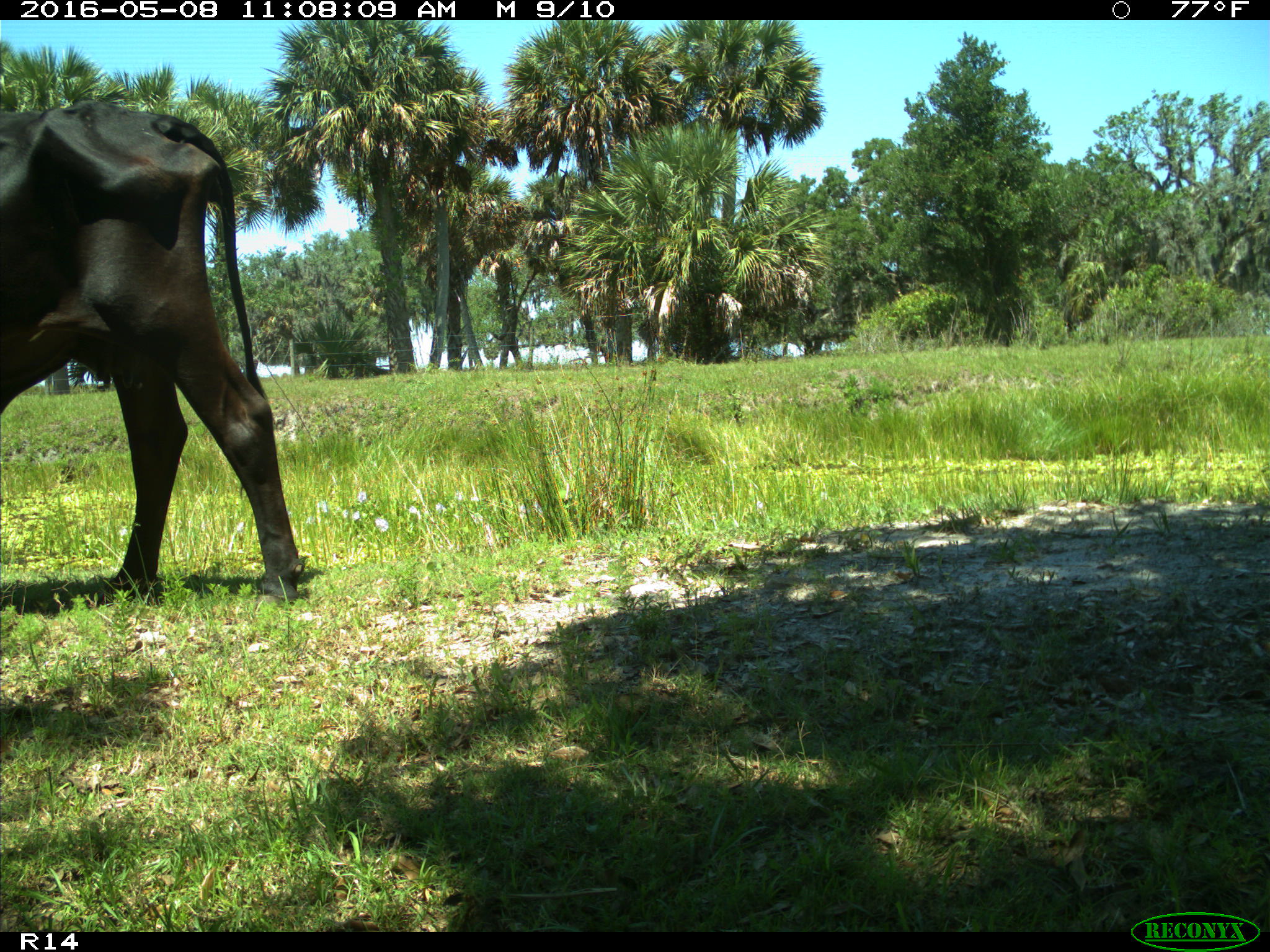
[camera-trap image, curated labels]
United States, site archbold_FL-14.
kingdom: Animalia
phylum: Chordata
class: Mammalia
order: Artiodactyla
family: Bovidae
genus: Bos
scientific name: Bos taurus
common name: domestic cow